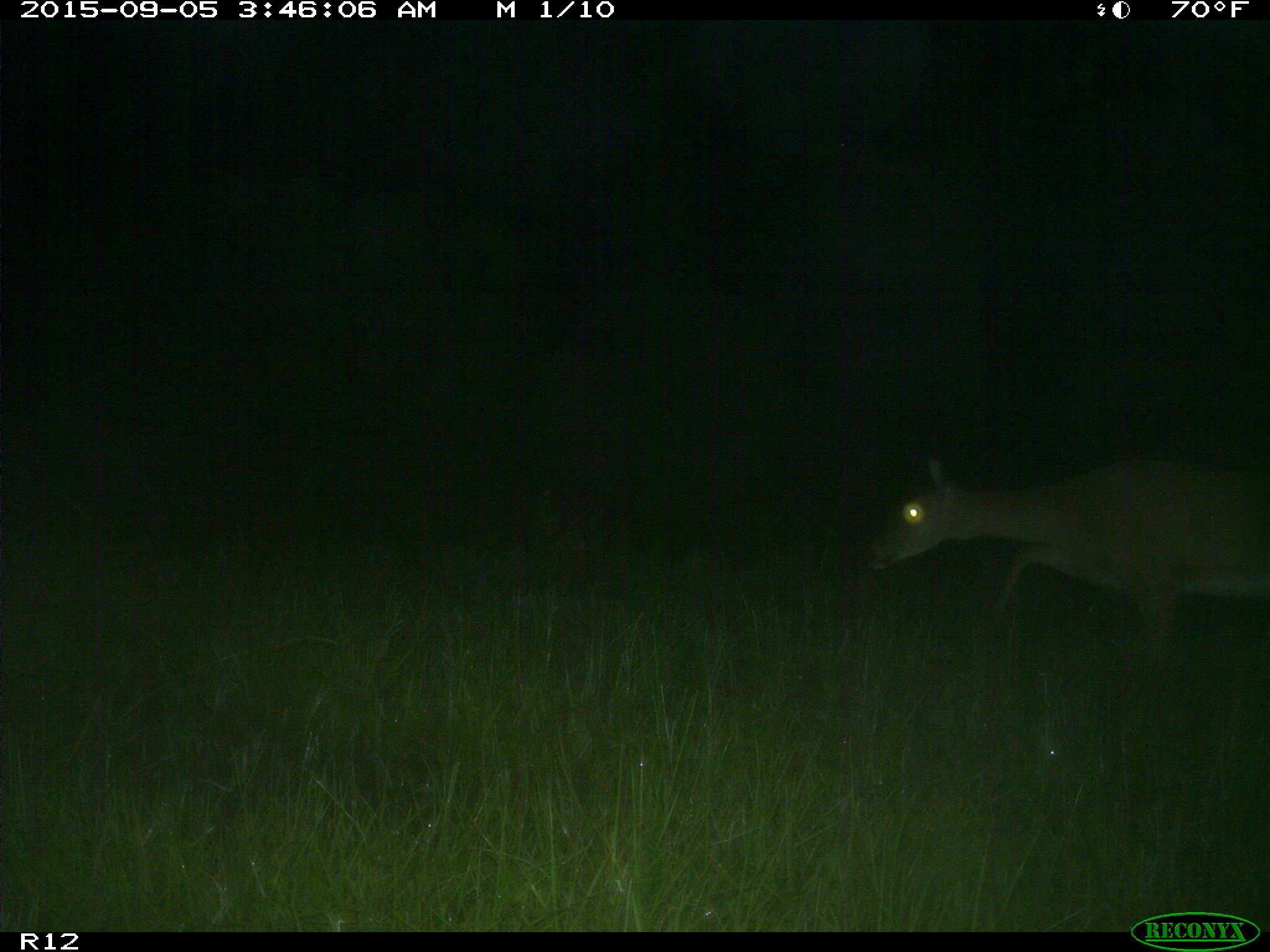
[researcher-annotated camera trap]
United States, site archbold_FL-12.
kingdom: Animalia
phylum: Chordata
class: Mammalia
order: Artiodactyla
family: Cervidae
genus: Odocoileus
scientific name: Odocoileus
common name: deer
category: unidentified deer